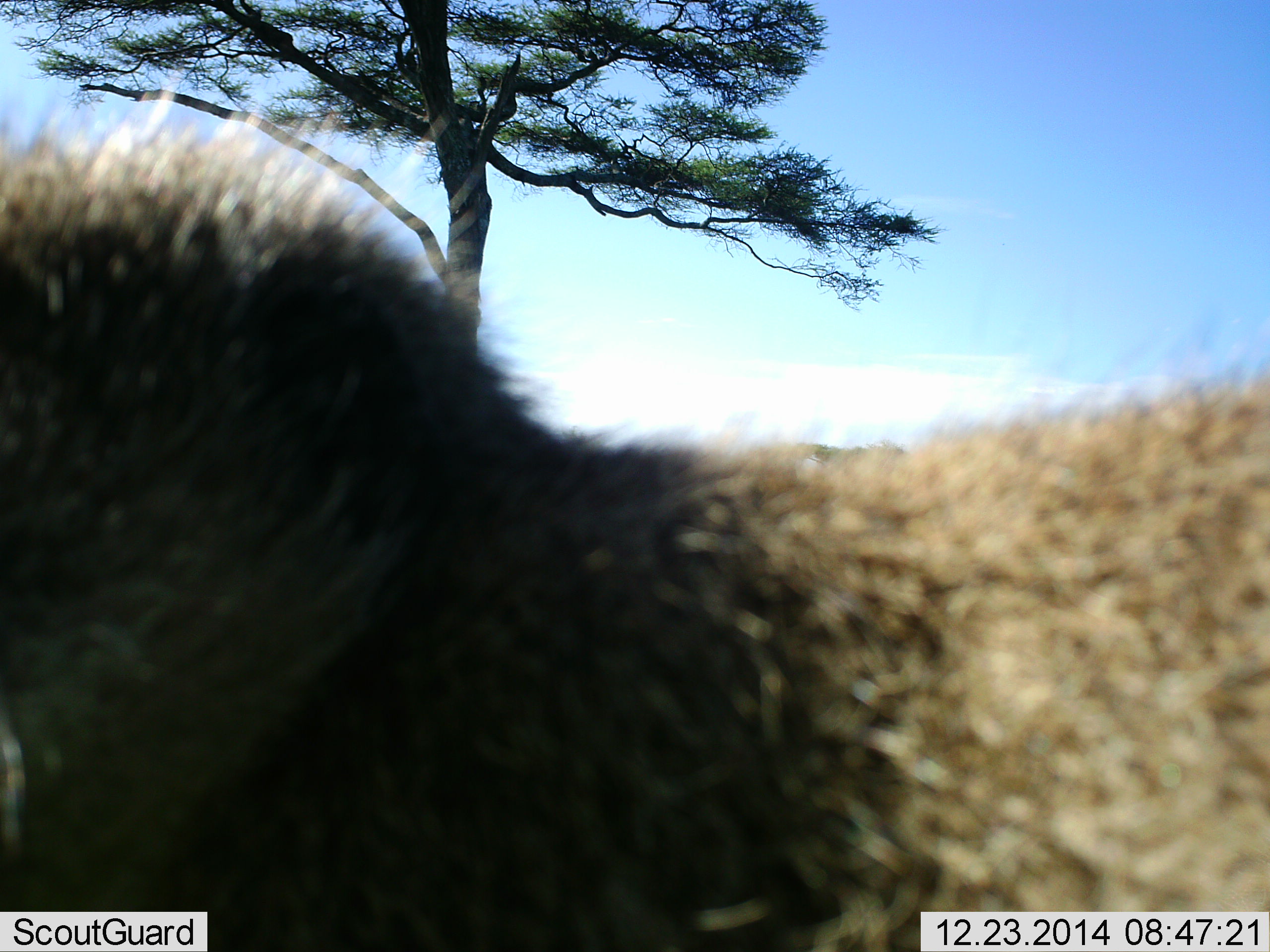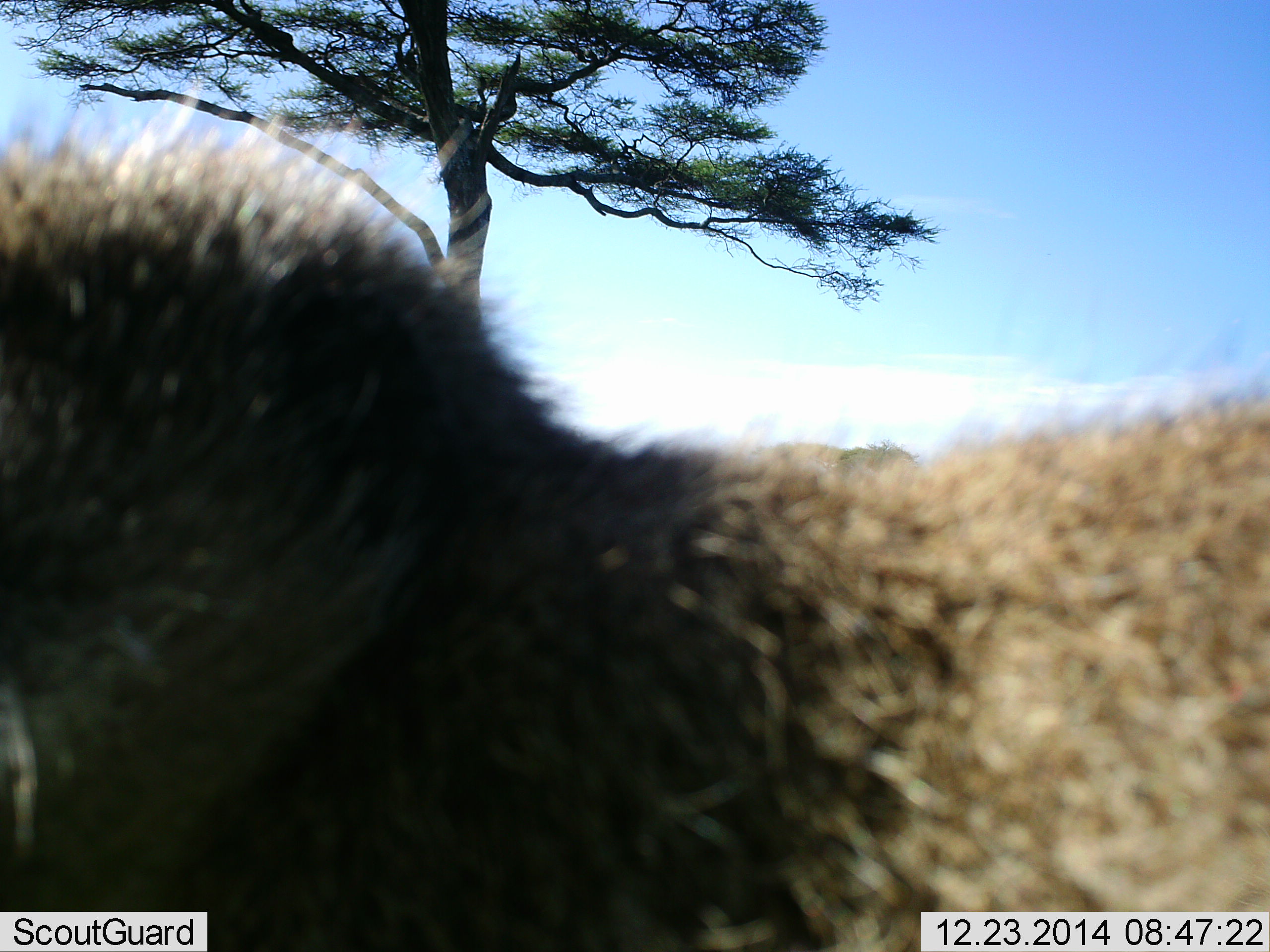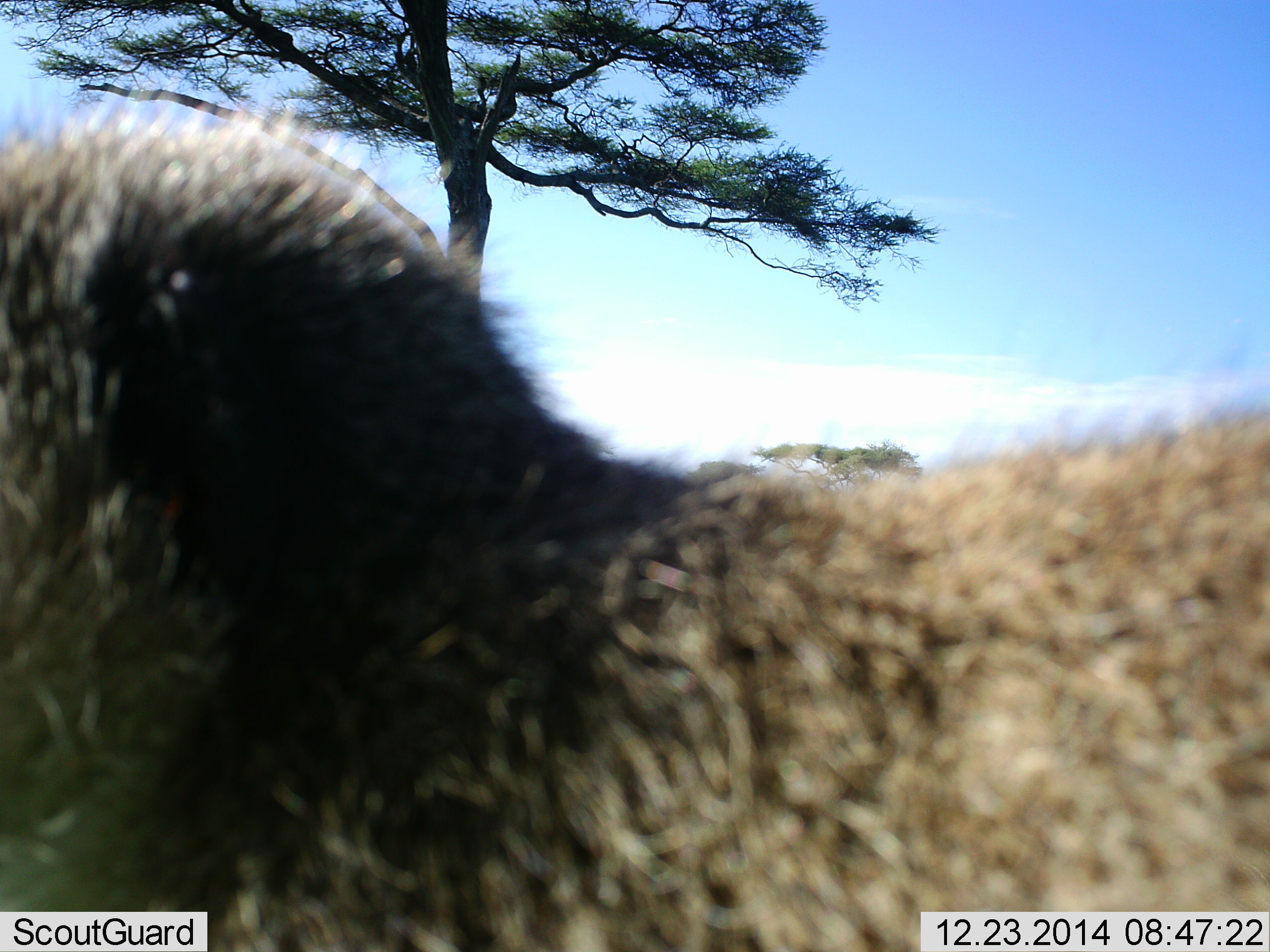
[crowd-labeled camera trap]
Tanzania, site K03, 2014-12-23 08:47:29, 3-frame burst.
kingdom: Animalia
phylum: Chordata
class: Mammalia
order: Primates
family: Cercopithecidae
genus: Papio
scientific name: Papio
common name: baboon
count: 1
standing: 75%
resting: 0%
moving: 25%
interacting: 0%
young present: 0%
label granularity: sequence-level